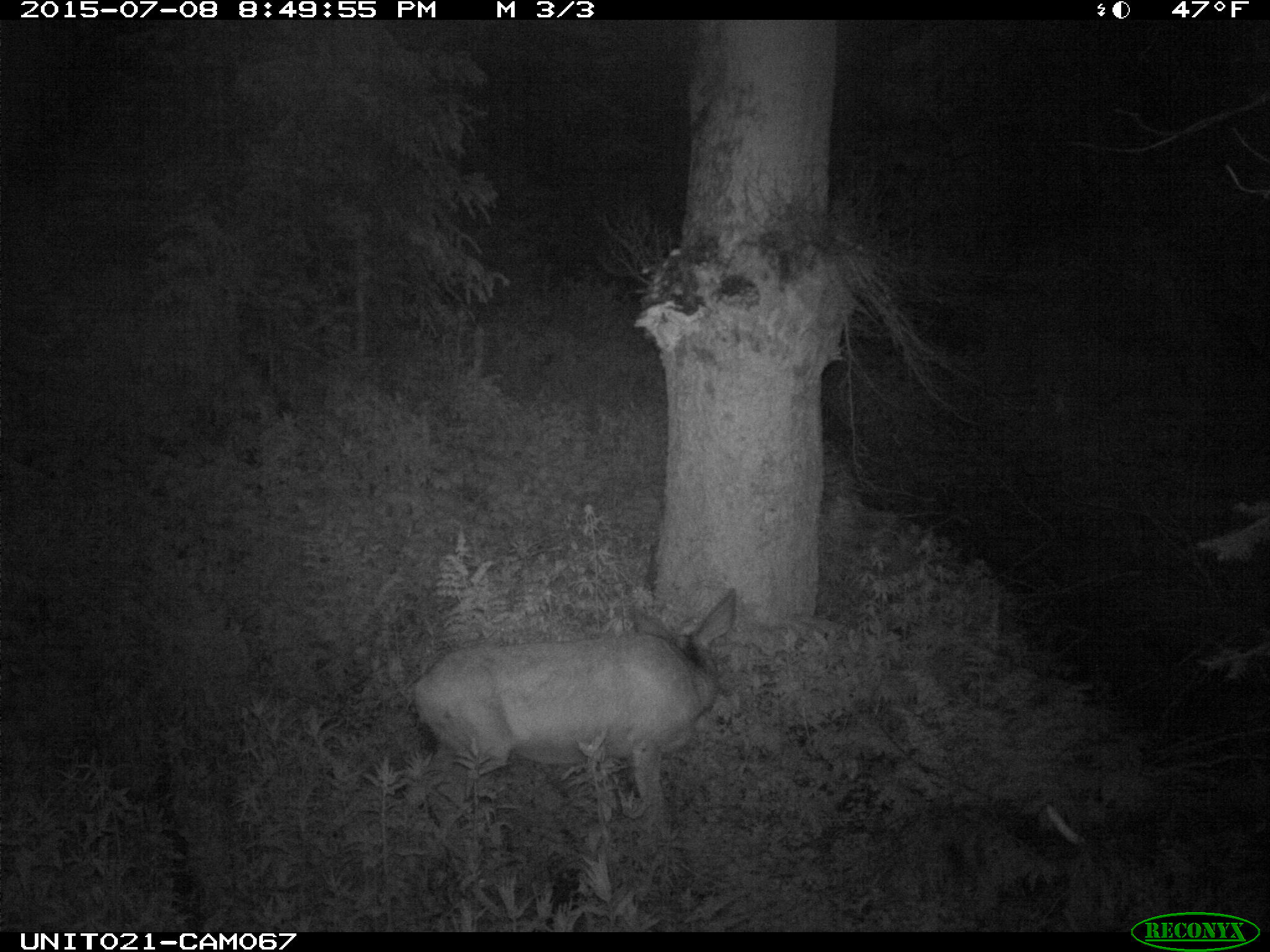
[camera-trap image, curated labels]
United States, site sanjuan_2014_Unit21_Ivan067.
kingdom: Animalia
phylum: Chordata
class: Mammalia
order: Artiodactyla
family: Cervidae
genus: Odocoileus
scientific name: Odocoileus hemionus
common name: mule deer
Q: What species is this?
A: Odocoileus hemionus (mule deer).